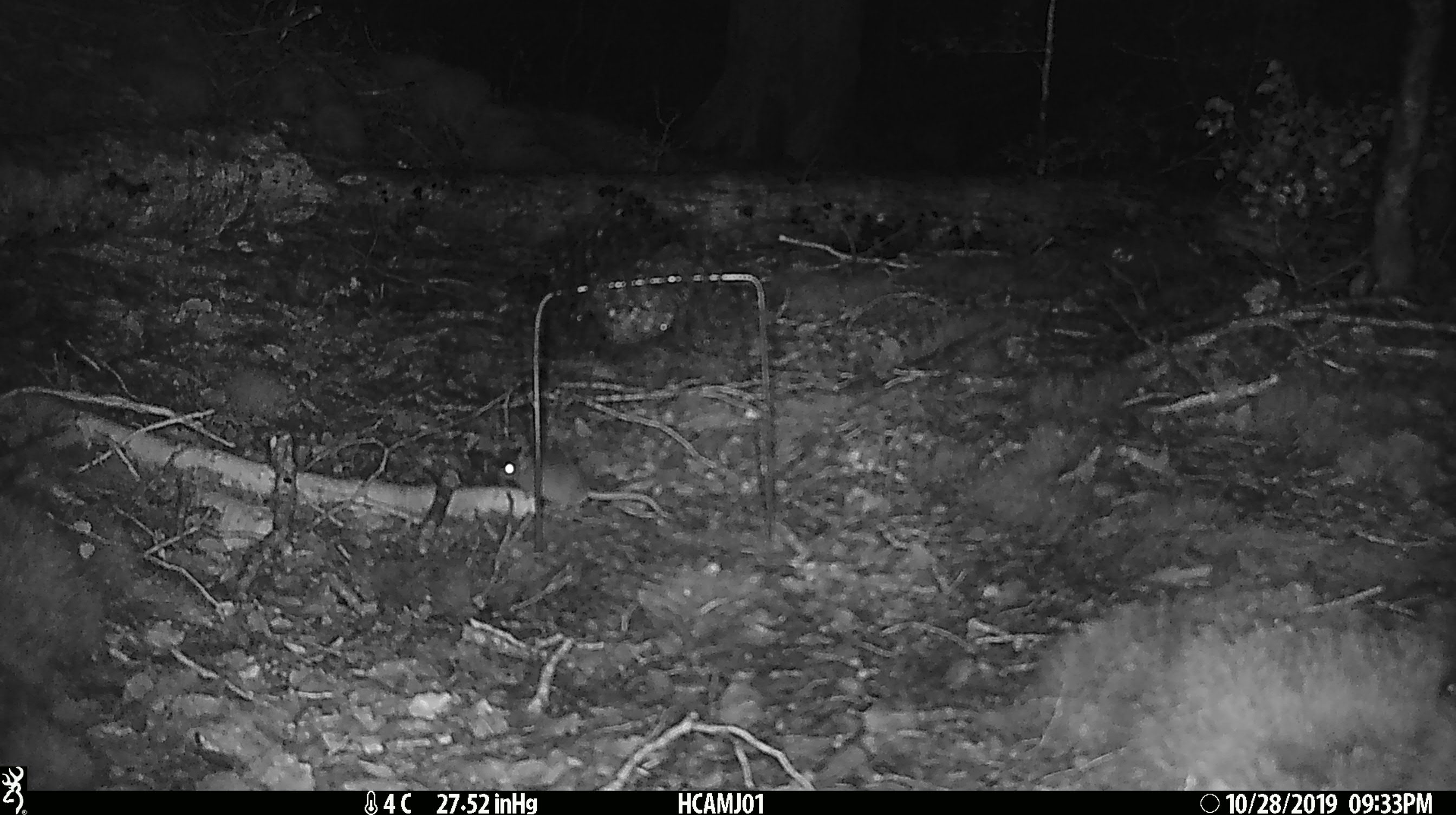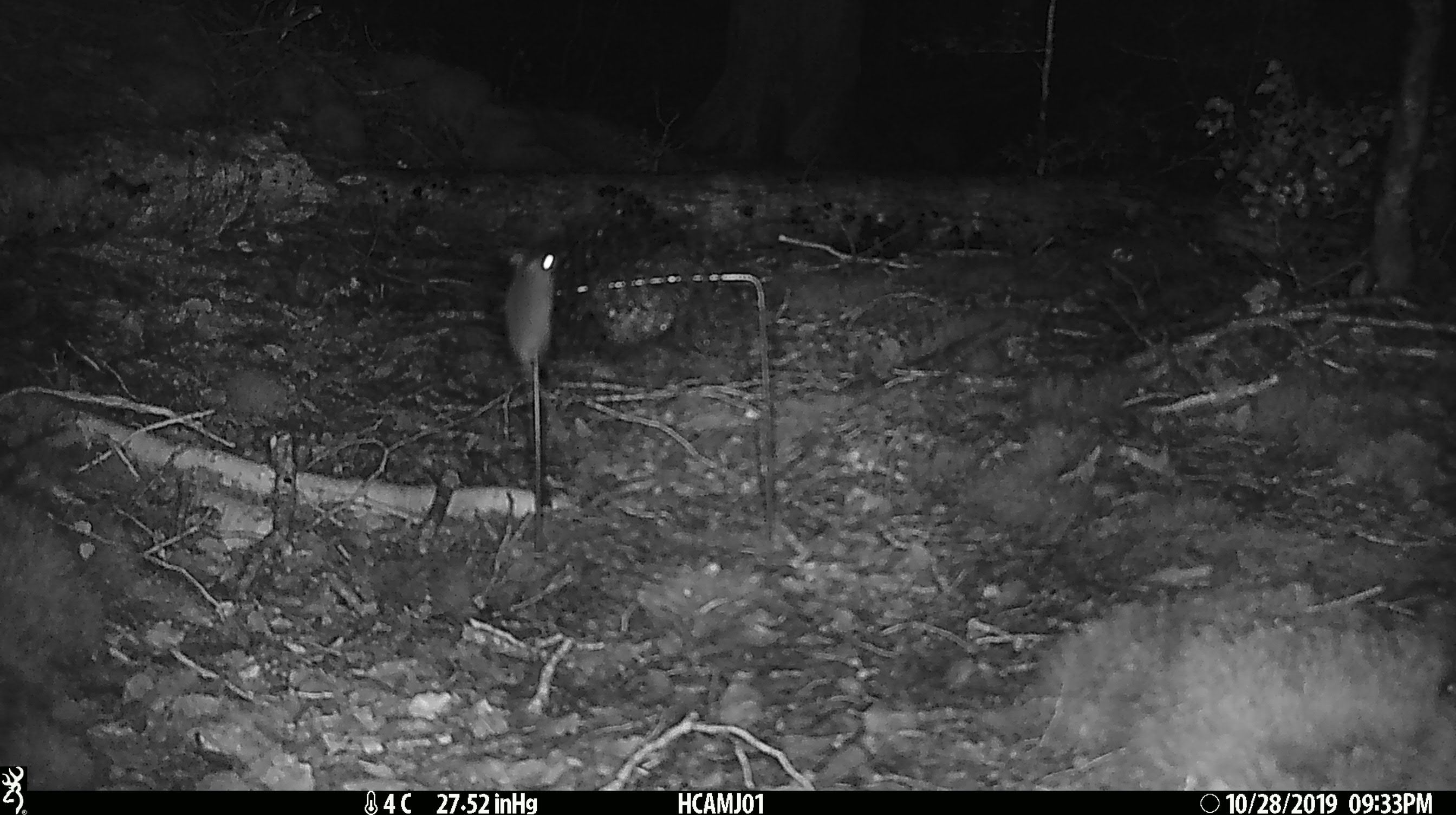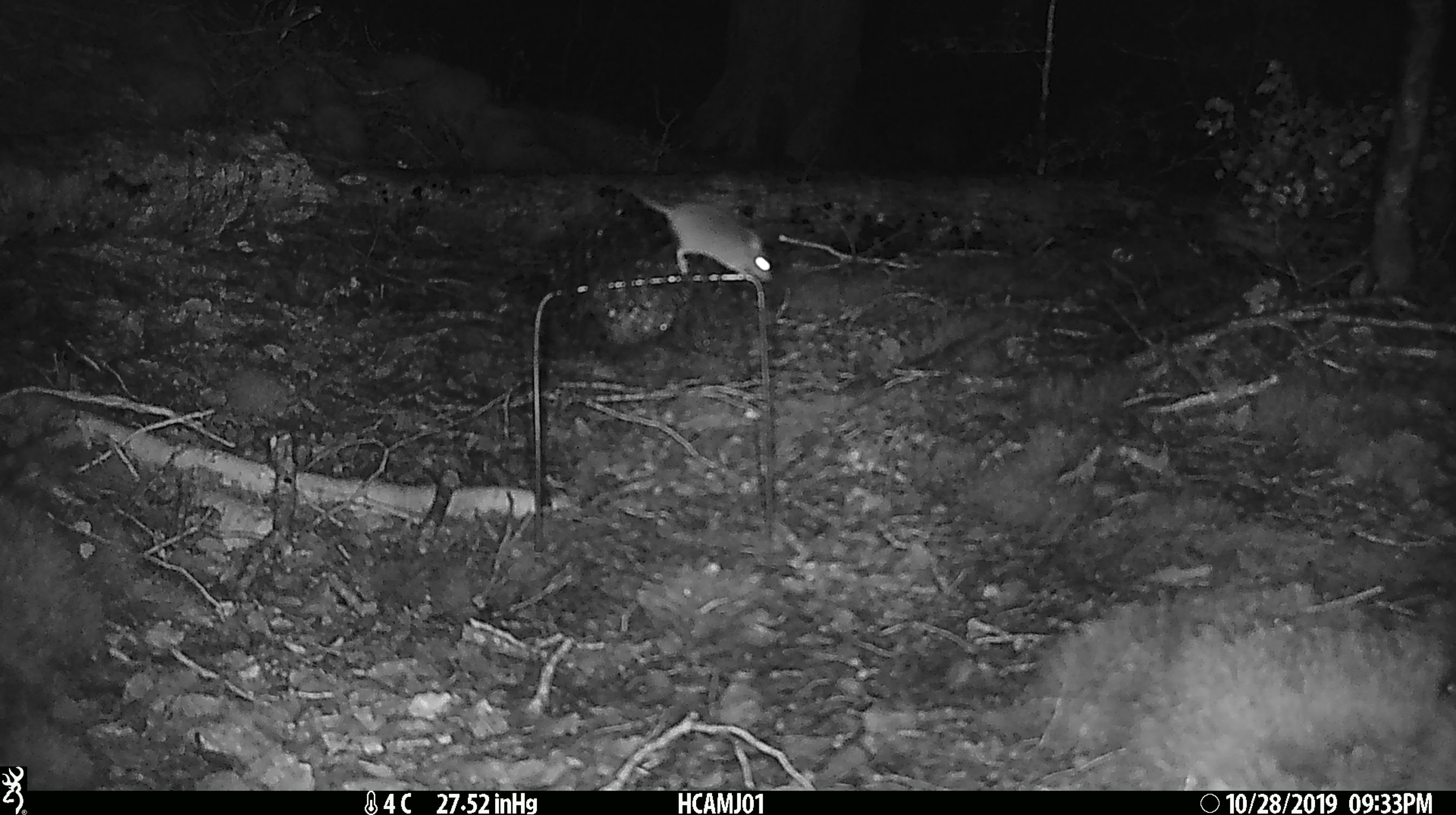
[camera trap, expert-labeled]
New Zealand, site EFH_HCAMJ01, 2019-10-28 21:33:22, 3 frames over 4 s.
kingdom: Animalia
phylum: Chordata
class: Mammalia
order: Rodentia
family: Muridae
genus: Mus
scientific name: Mus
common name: mouse